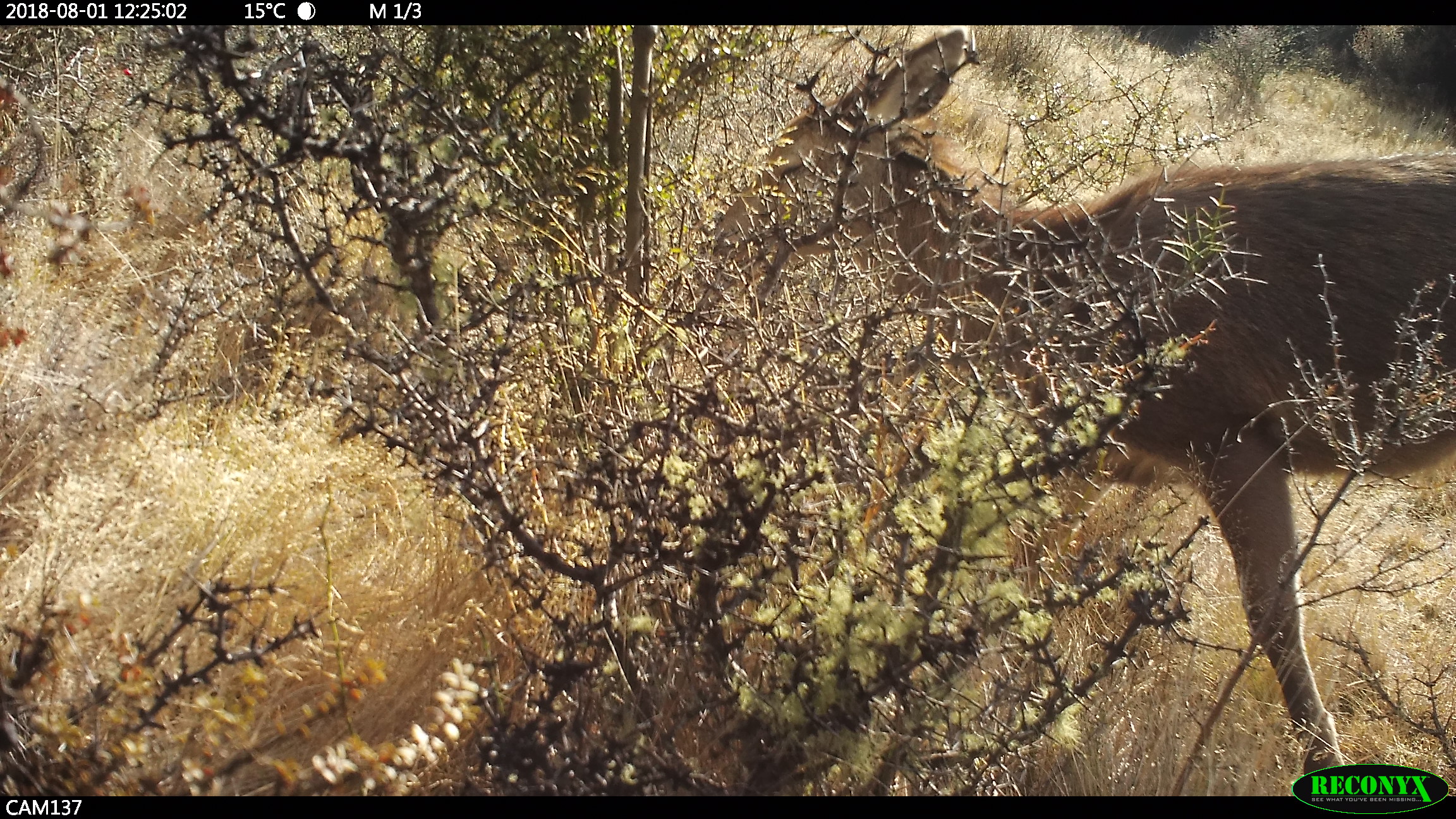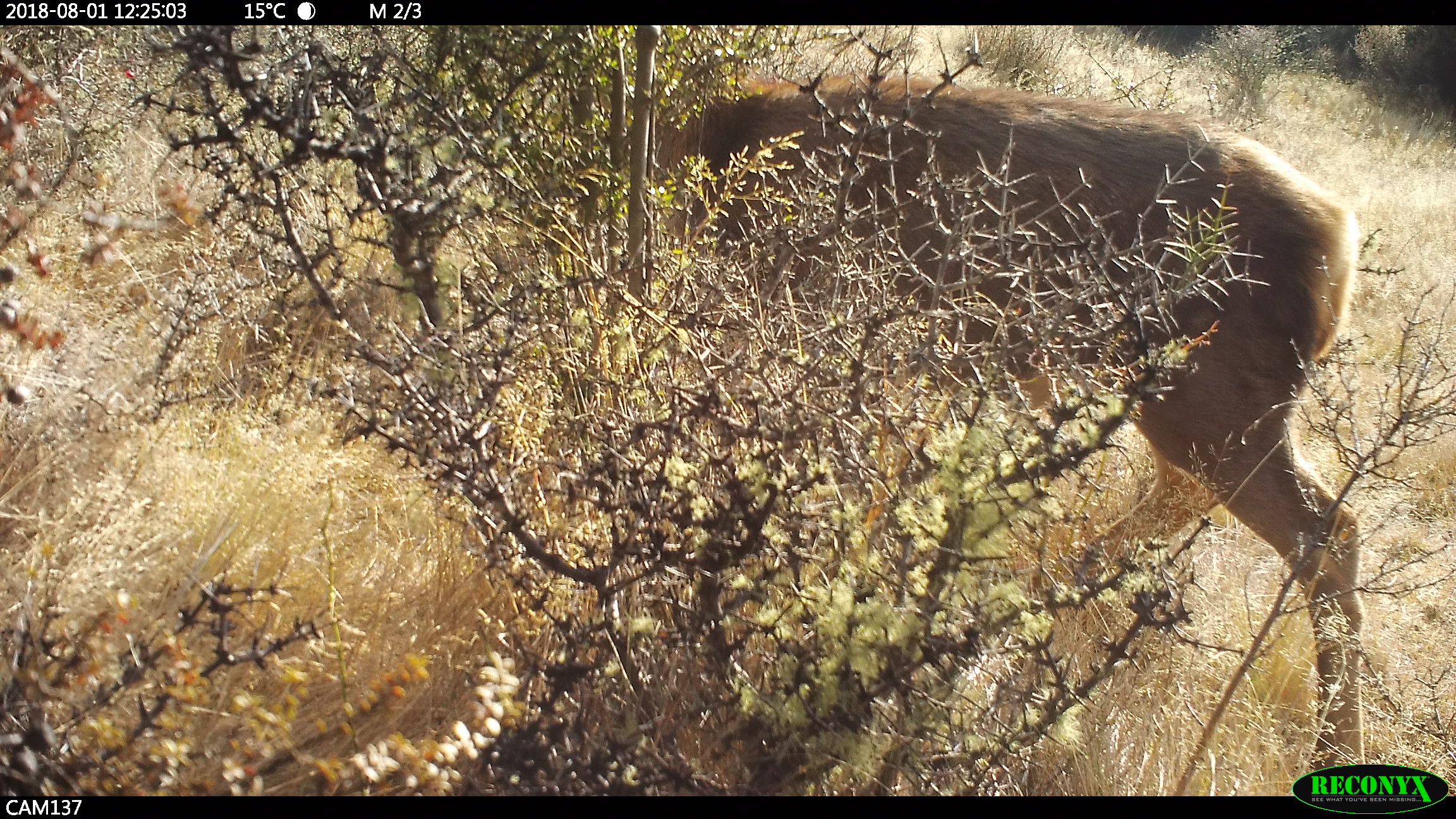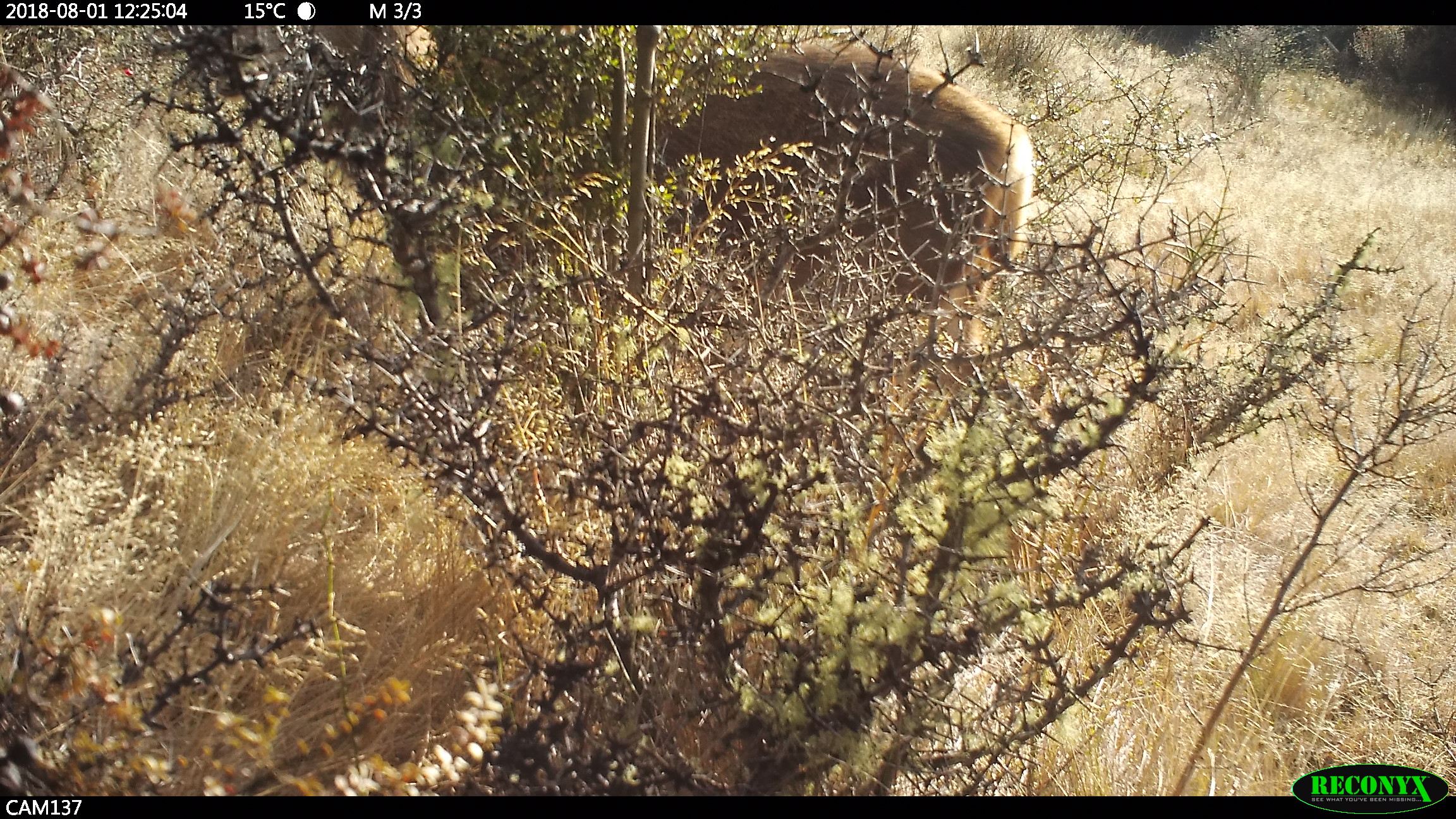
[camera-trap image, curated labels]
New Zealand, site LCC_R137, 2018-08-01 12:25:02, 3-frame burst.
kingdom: Animalia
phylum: Chordata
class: Mammalia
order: Artiodactyla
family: Cervidae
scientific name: Cervidae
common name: deer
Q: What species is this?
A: Deer (Cervidae).